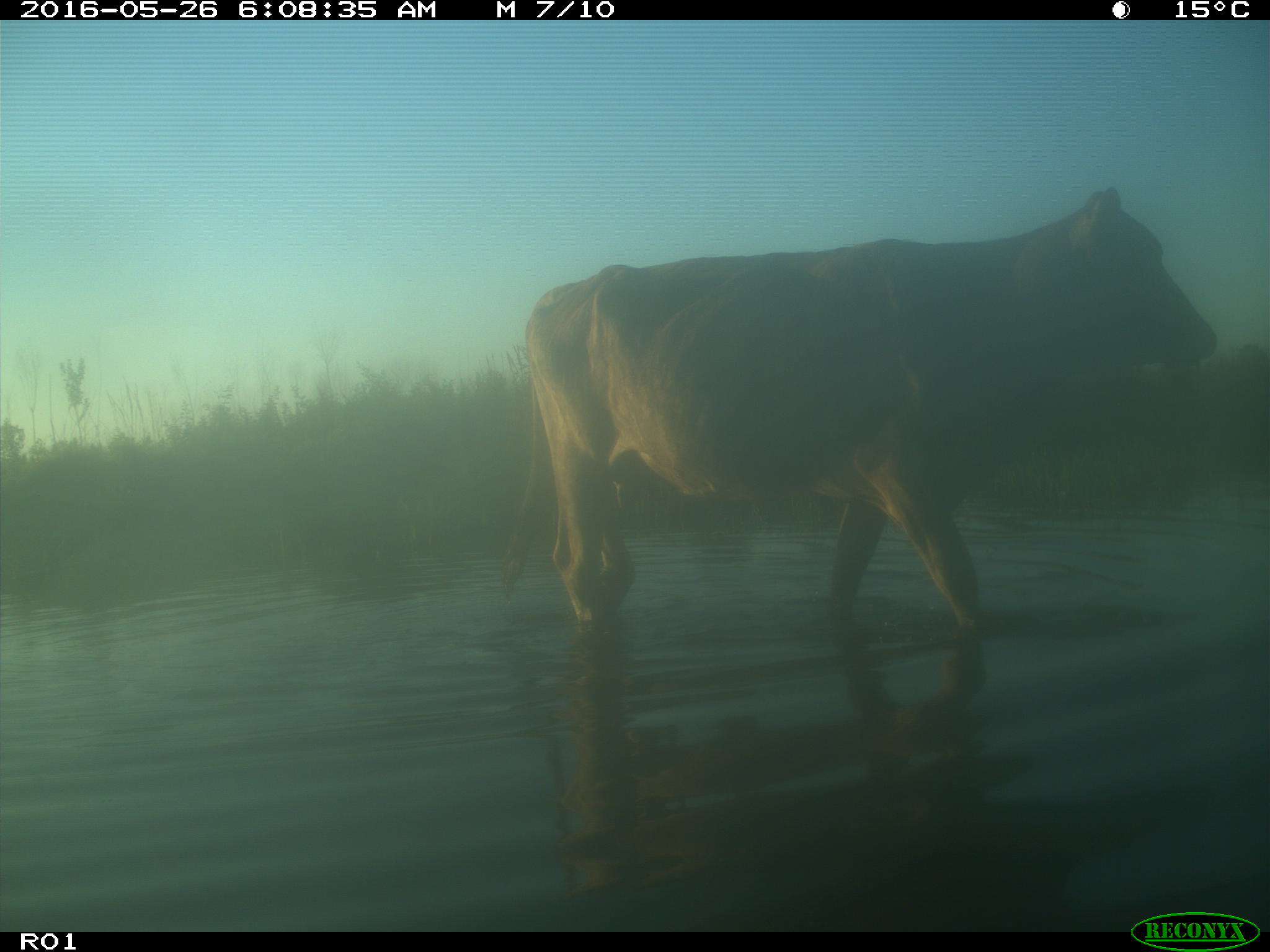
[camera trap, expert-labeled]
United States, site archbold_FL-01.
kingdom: Animalia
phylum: Chordata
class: Mammalia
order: Artiodactyla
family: Bovidae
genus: Bos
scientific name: Bos taurus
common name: domestic cow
Bos taurus (domestic cow).